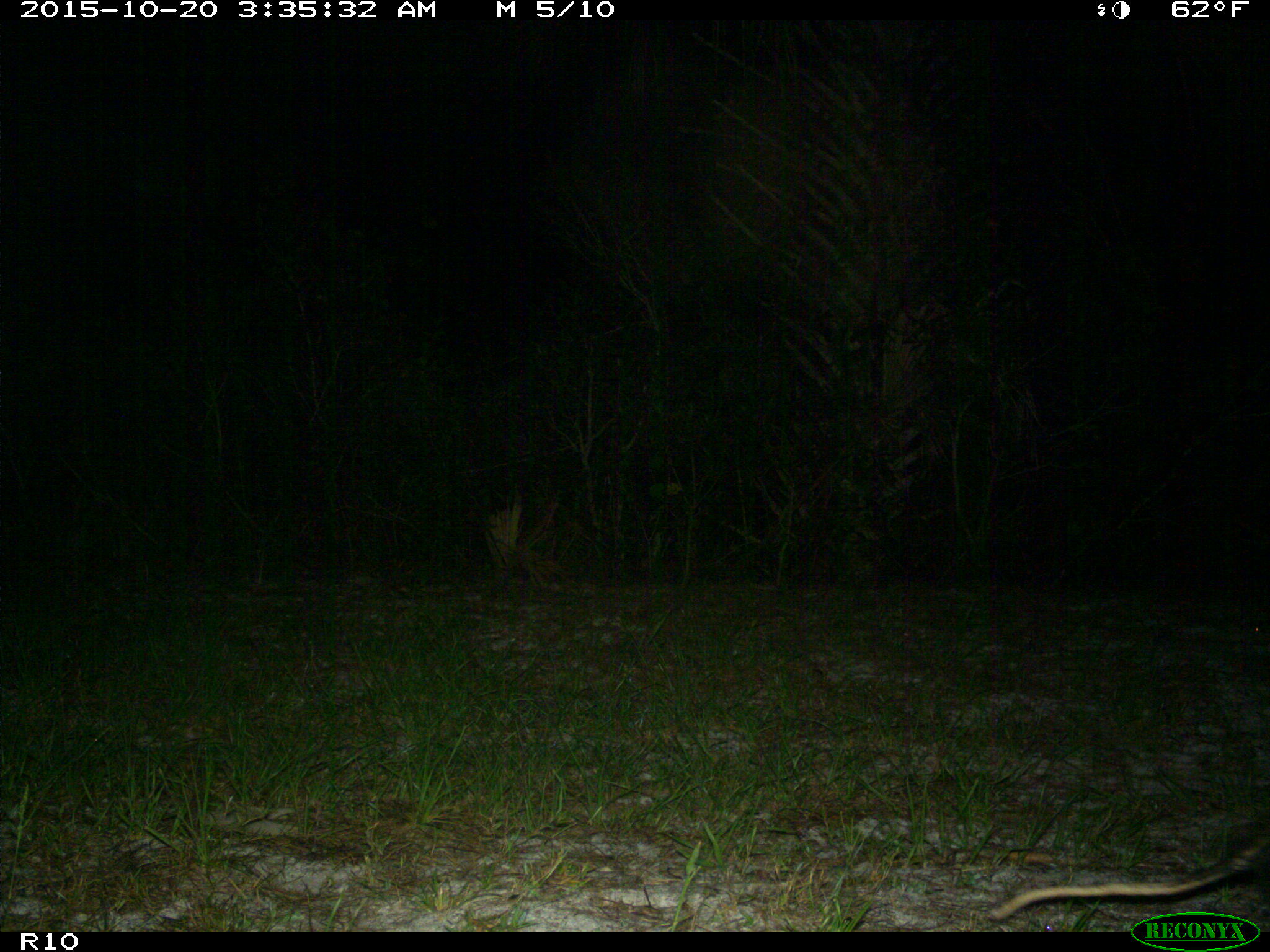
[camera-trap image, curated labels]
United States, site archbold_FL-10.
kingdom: Animalia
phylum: Chordata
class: Mammalia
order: Didelphimorphia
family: Didelphidae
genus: Didelphis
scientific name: Didelphis virginiana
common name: virginia opossum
Didelphis virginiana (virginia opossum).